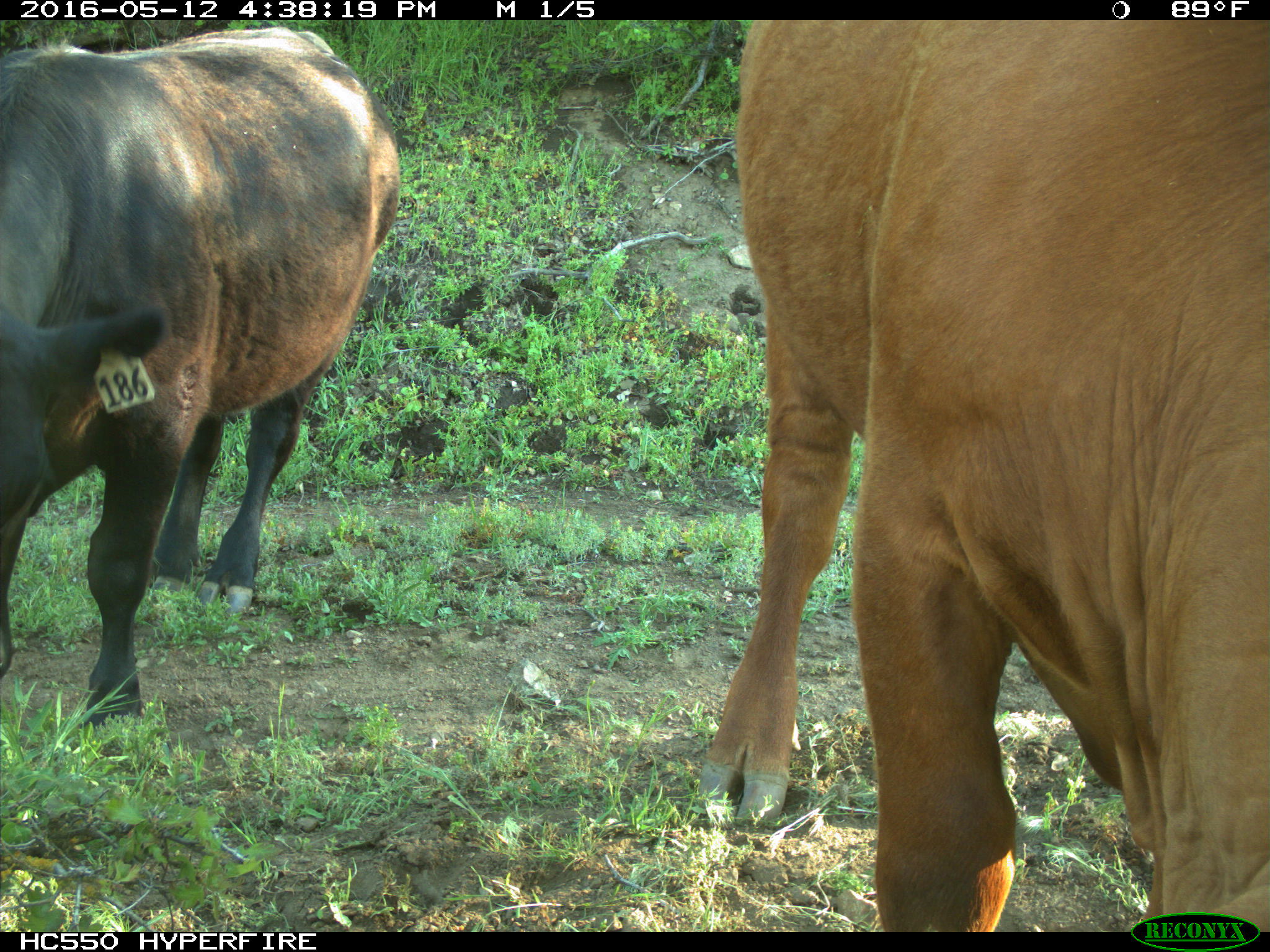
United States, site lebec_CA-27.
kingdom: Animalia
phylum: Chordata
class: Mammalia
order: Artiodactyla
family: Bovidae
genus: Bos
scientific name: Bos taurus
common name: domestic cow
Bos taurus (domestic cow).